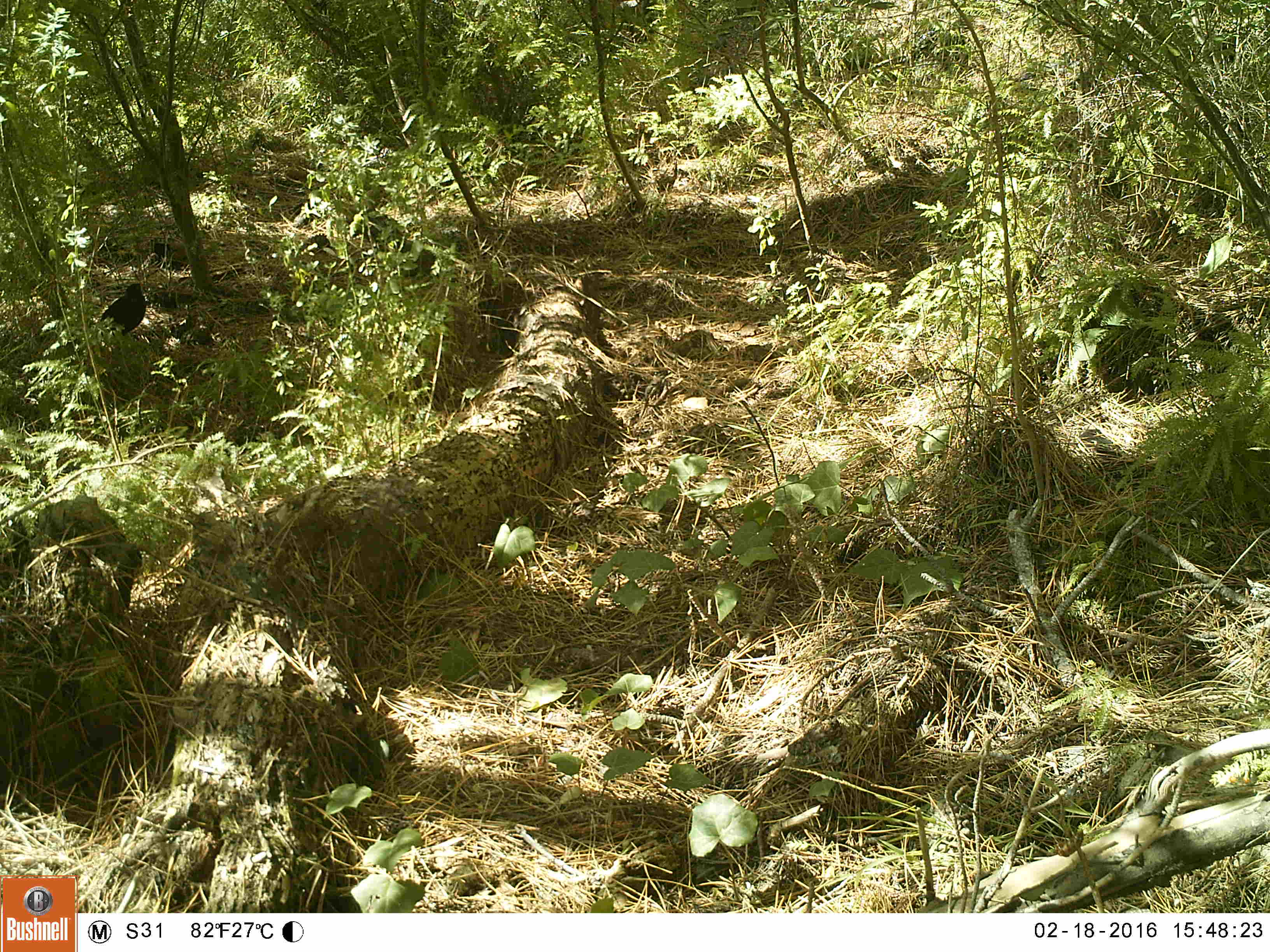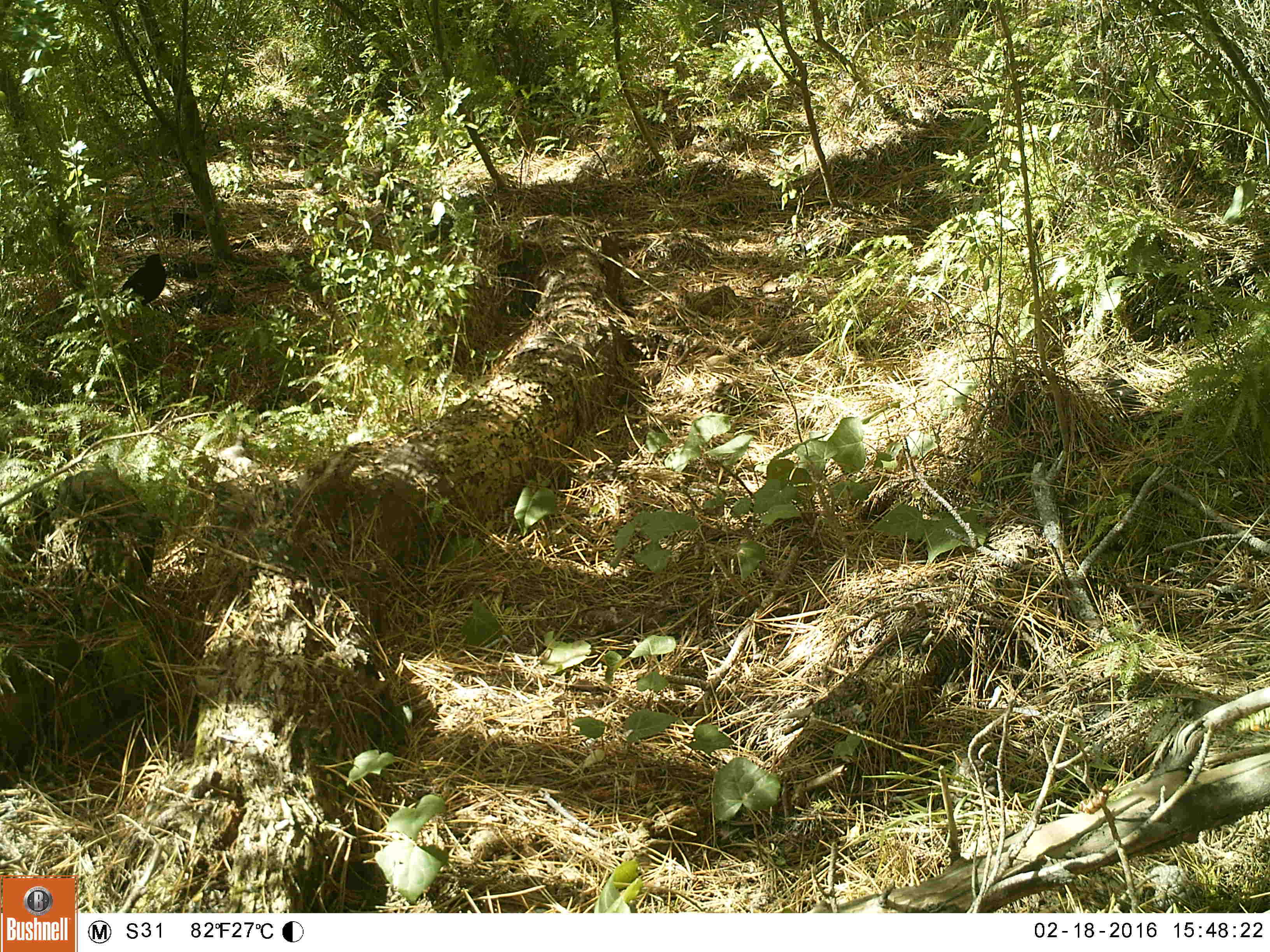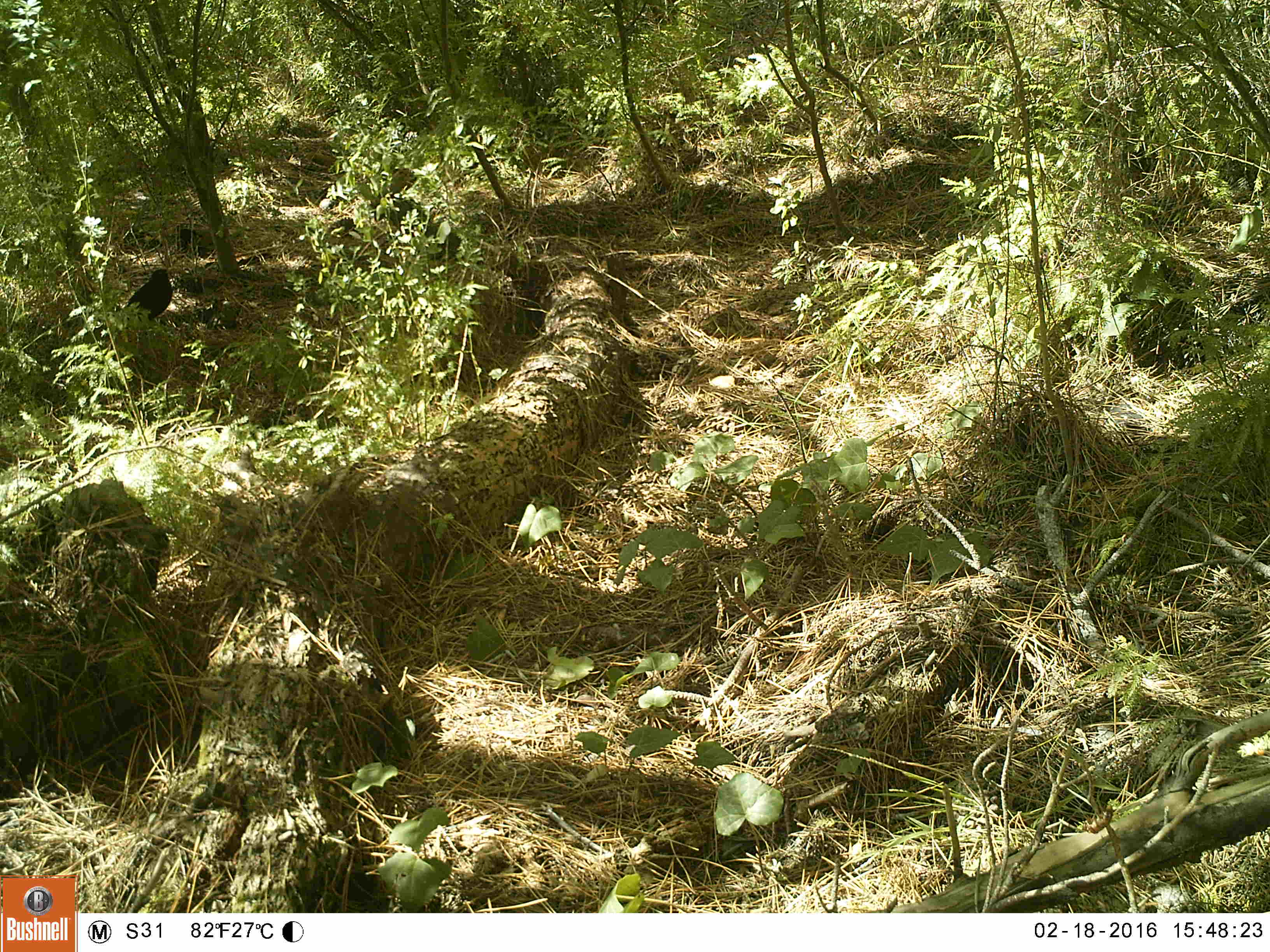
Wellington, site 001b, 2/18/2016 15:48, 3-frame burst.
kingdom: Animalia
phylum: Chordata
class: Aves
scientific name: Aves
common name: bird